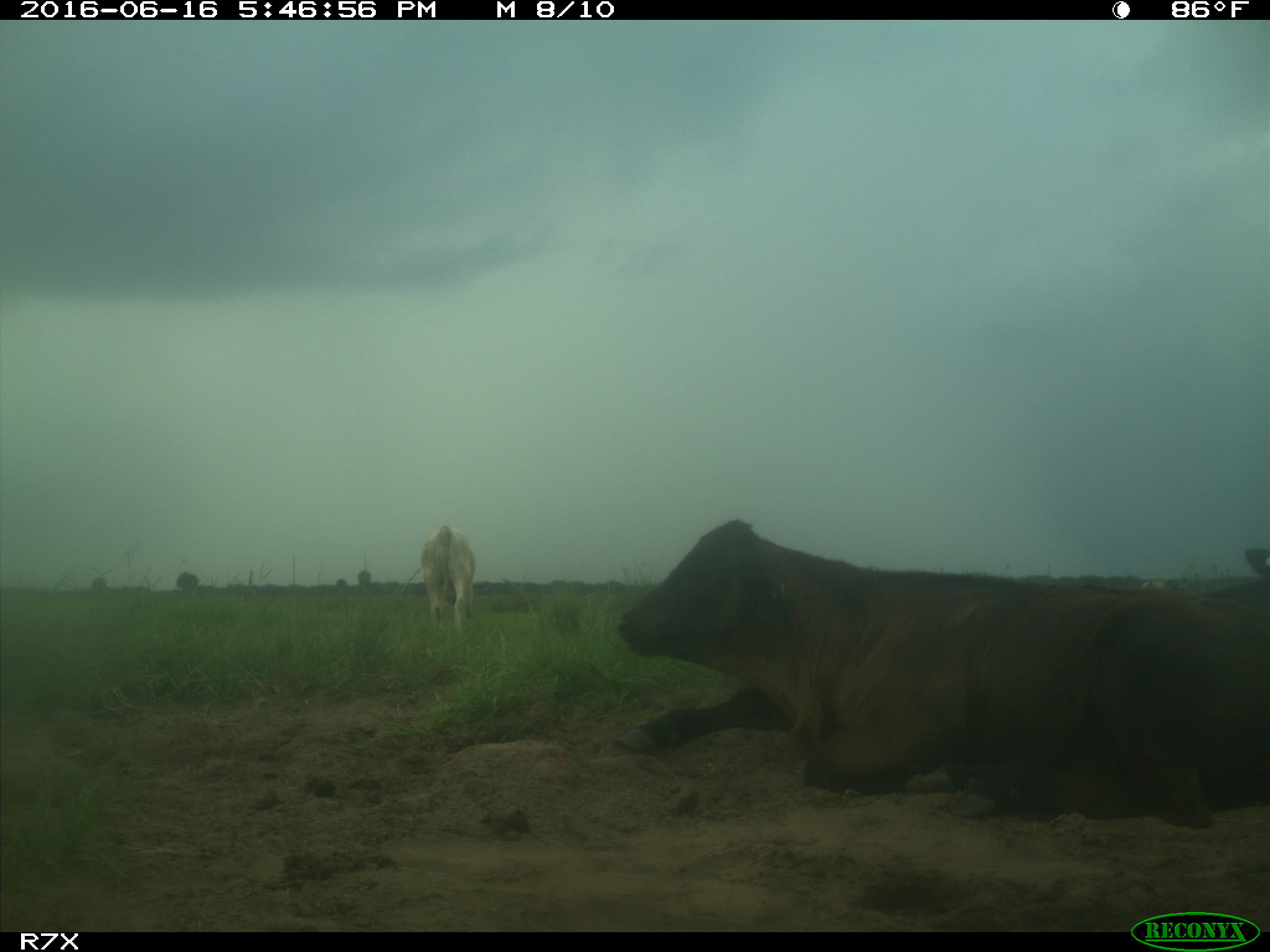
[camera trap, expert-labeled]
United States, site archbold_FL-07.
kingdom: Animalia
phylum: Chordata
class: Mammalia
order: Artiodactyla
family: Bovidae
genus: Bos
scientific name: Bos taurus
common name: domestic cow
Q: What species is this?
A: Bos taurus (domestic cow).